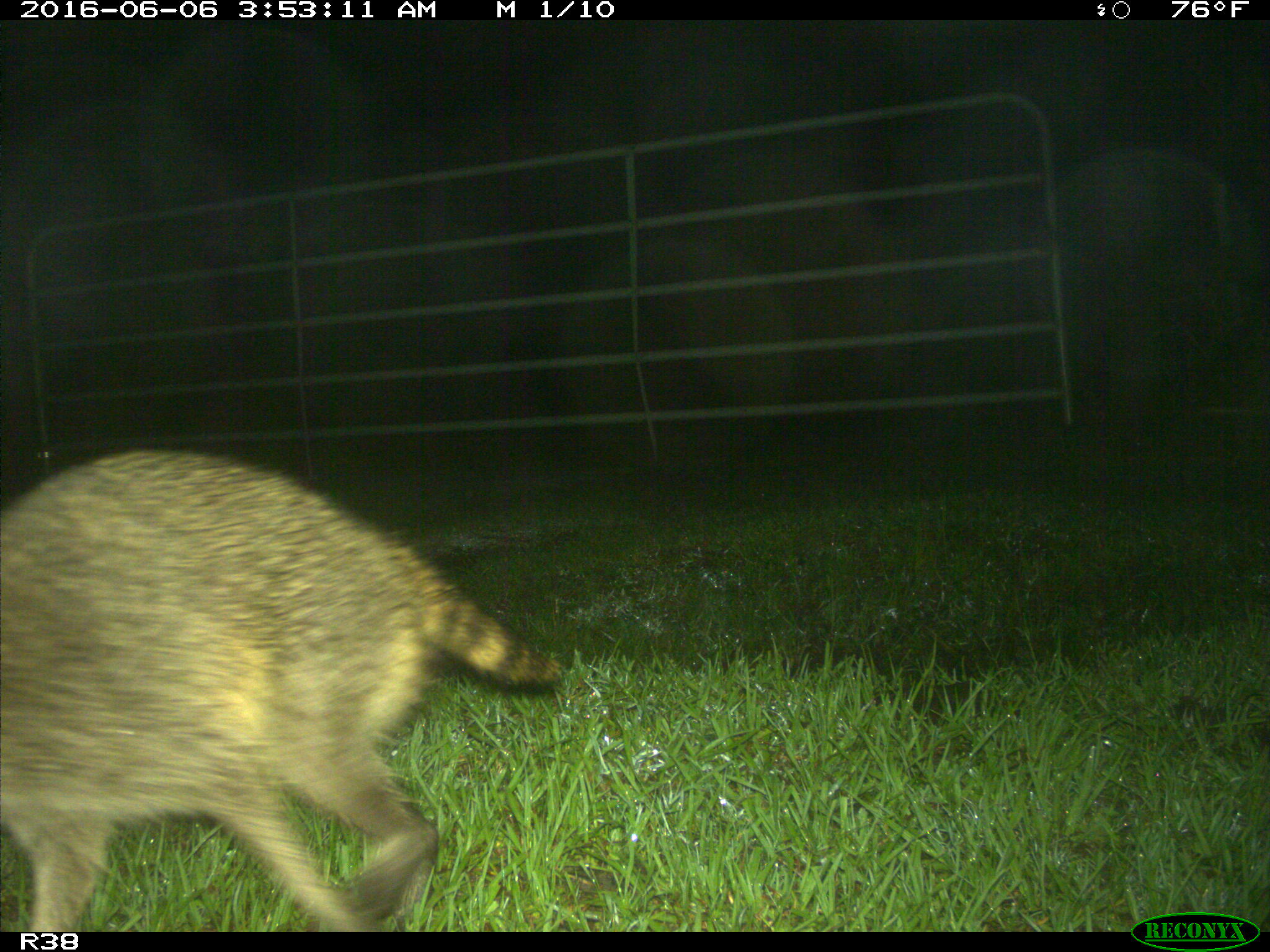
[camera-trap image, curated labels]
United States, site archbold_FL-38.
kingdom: Animalia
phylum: Chordata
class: Mammalia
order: Carnivora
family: Procyonidae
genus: Procyon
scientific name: Procyon lotor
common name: common raccoon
Procyon lotor (common raccoon).